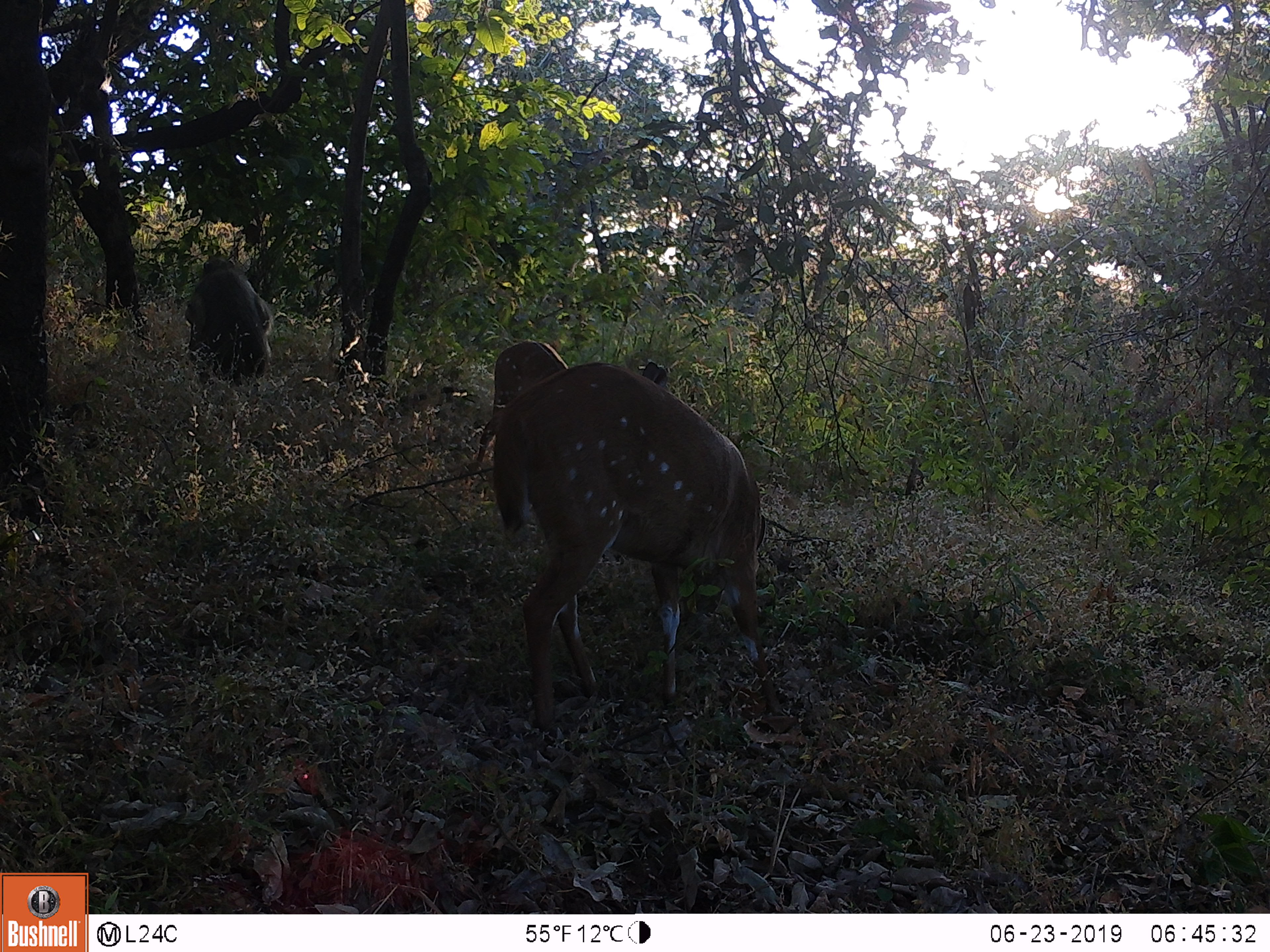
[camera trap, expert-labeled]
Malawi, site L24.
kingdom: Animalia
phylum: Chordata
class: Mammalia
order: Primates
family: Cercopithecidae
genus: Papio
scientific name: Papio cynocephalus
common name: yellow baboon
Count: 1.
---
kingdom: Animalia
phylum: Chordata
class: Mammalia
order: Artiodactyla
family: Bovidae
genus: Tragelaphus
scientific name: Tragelaphus sylvaticus sylvaticus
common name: cape bushbuck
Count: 2.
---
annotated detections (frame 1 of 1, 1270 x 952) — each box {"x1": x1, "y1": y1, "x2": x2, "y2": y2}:
cape bushbuck: {"x1": 488, "y1": 358, "x2": 792, "y2": 724}; {"x1": 468, "y1": 331, "x2": 678, "y2": 449}
yellow baboon: {"x1": 172, "y1": 243, "x2": 278, "y2": 385}